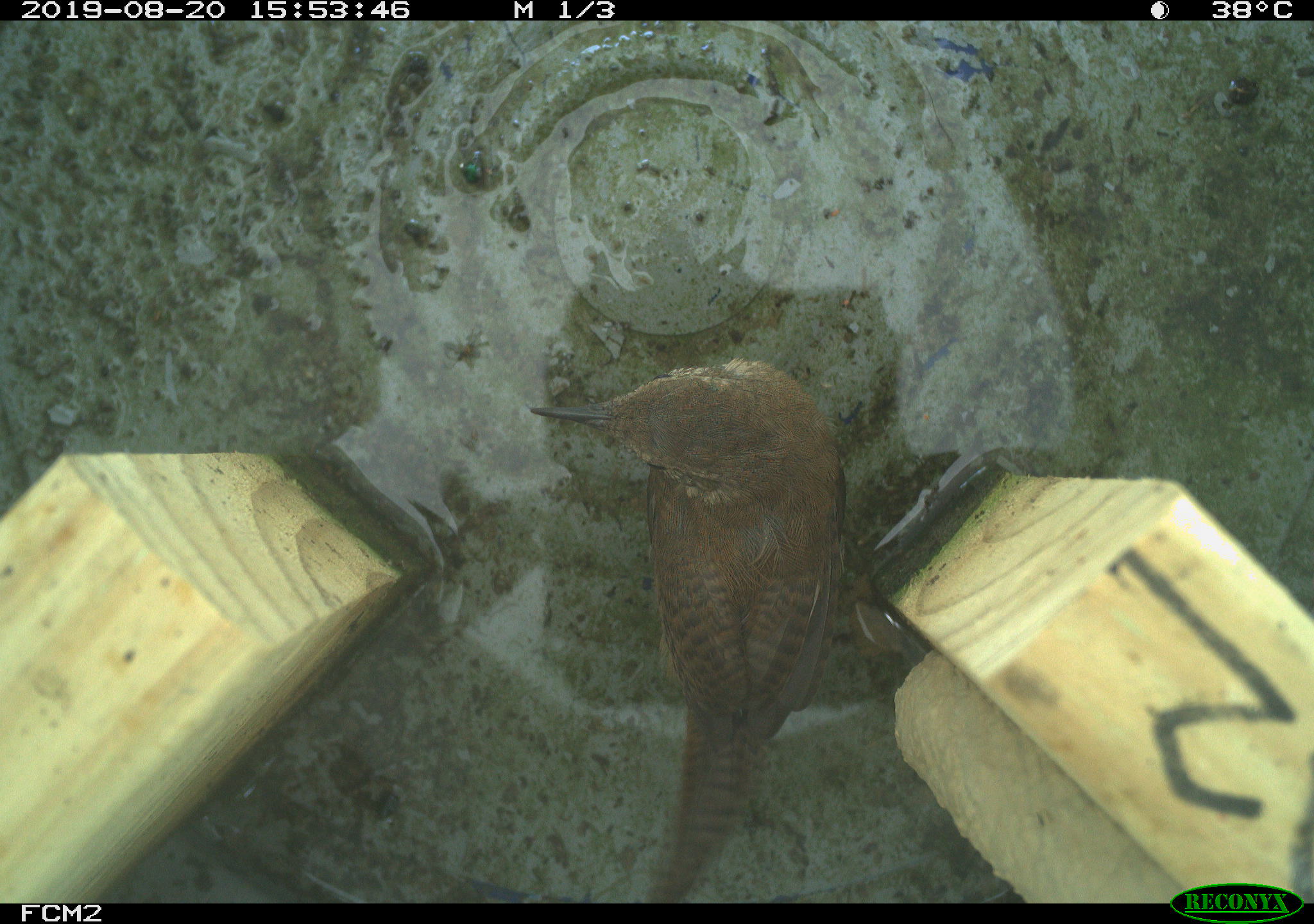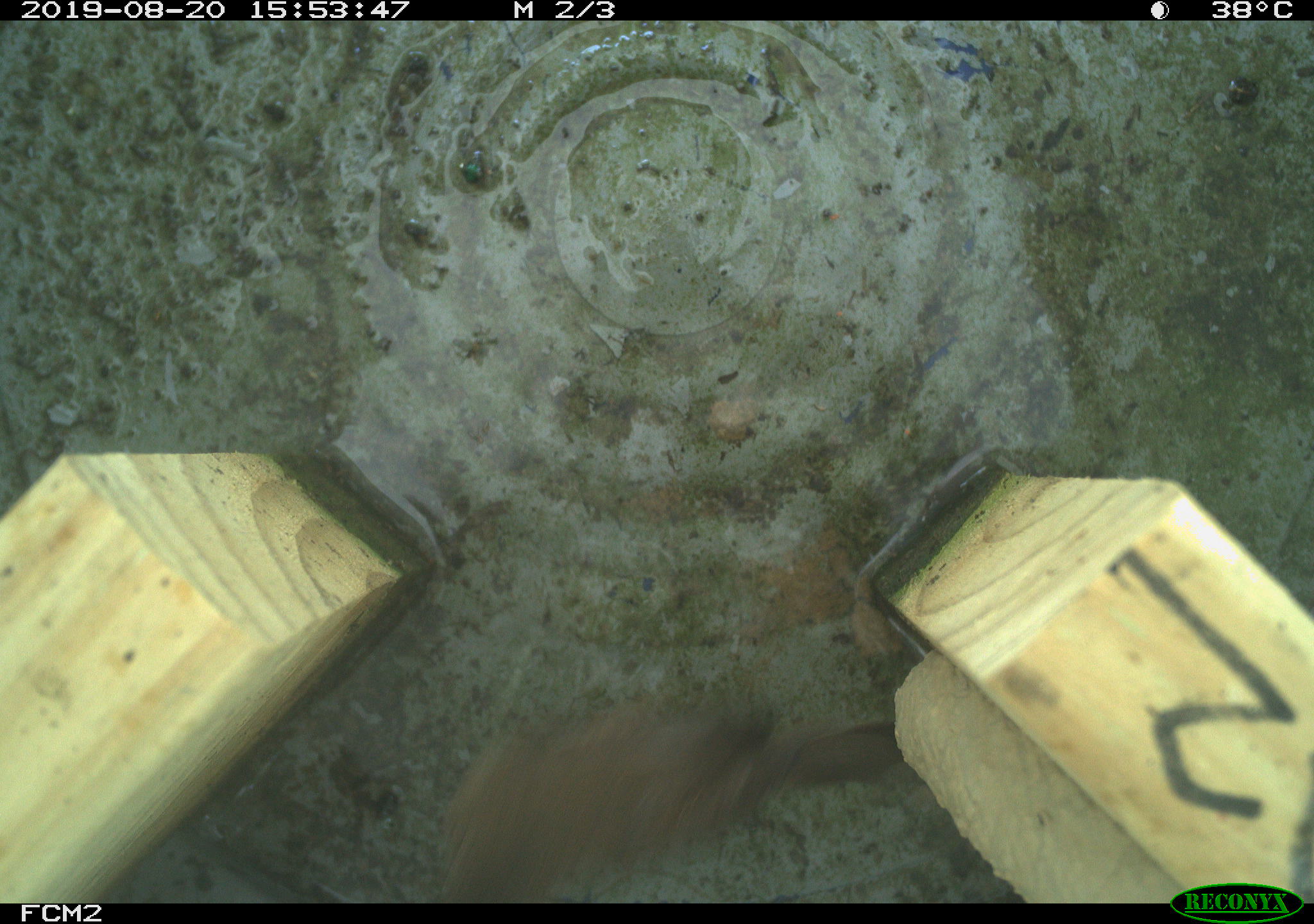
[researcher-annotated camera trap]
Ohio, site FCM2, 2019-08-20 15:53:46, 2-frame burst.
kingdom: Animalia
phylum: Chordata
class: Aves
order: Passeriformes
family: Troglodytidae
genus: Troglodytes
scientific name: Troglodytes aedon aedon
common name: northern house wren